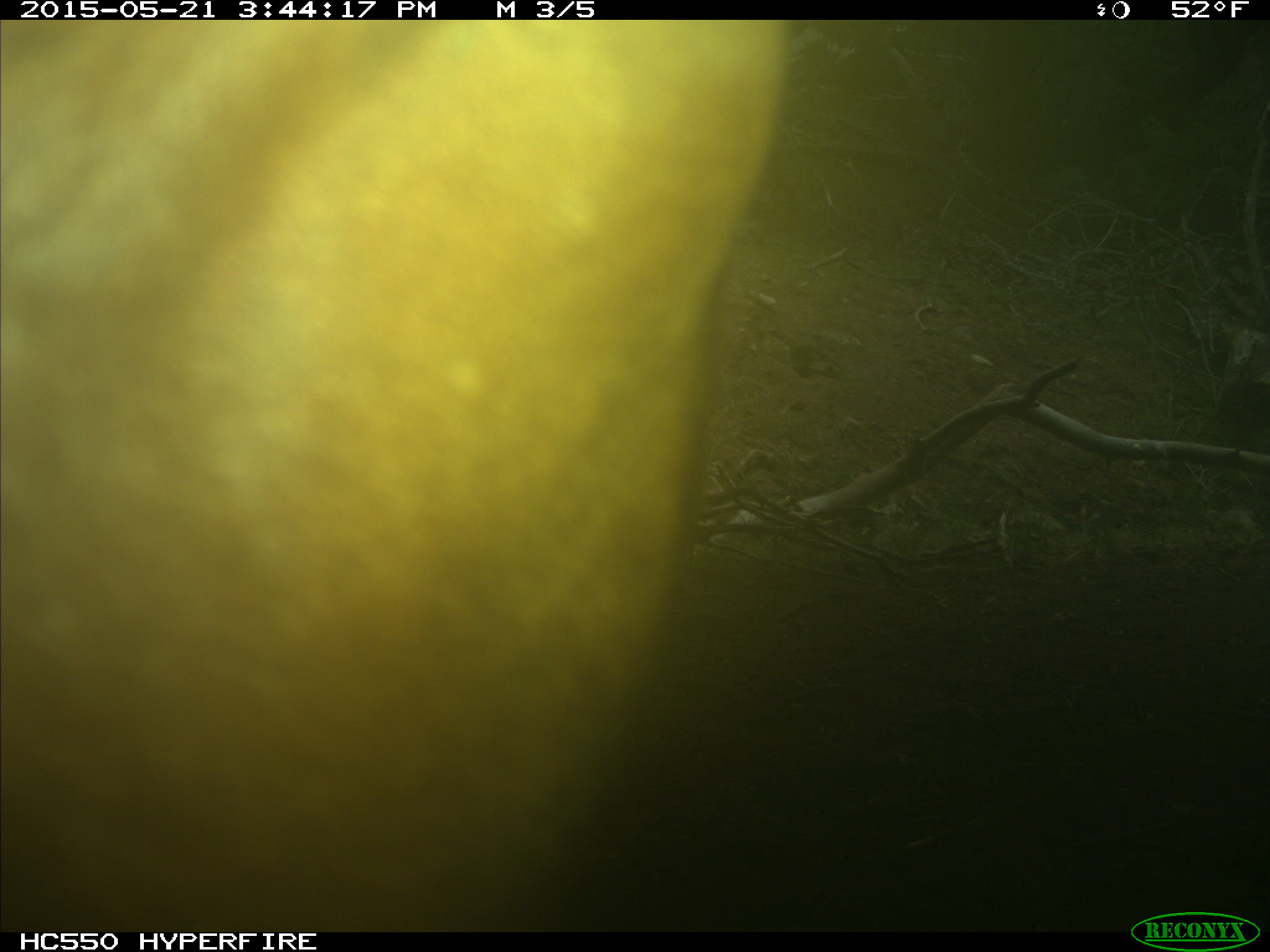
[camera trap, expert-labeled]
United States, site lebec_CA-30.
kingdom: Animalia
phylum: Chordata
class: Mammalia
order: Artiodactyla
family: Bovidae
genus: Bos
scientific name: Bos taurus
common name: domestic cow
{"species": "Bos taurus (domestic cow)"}